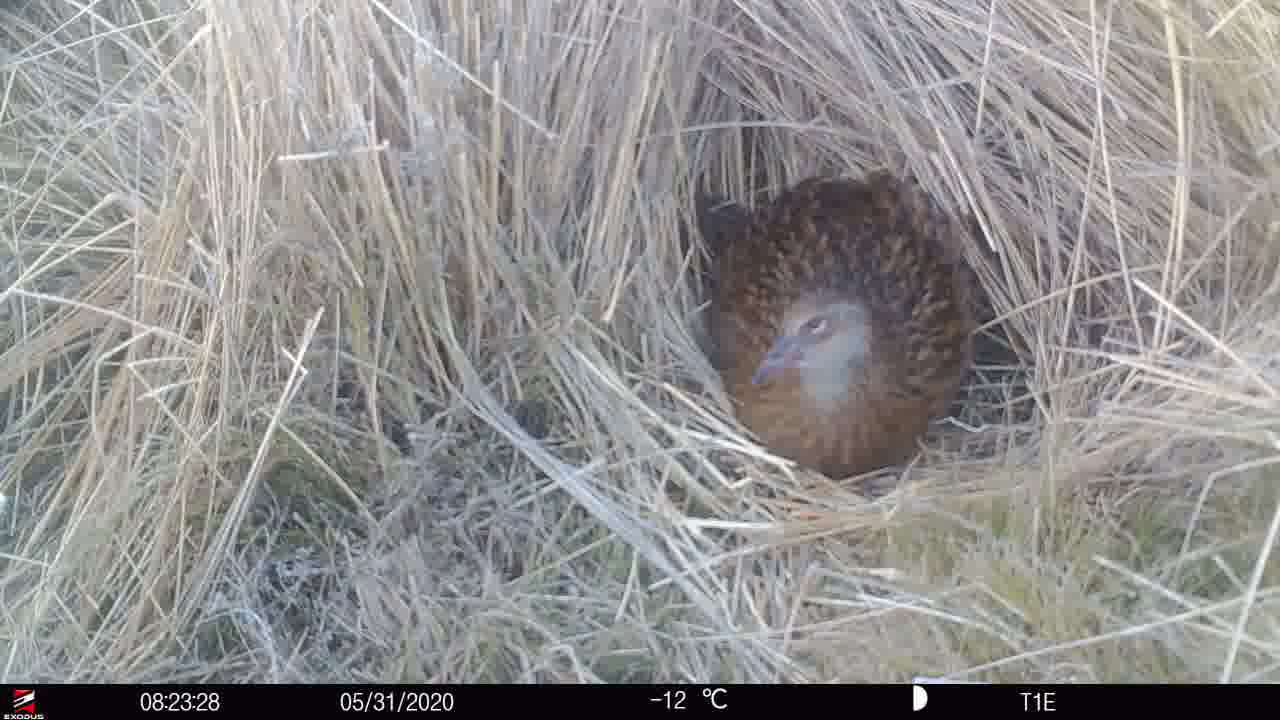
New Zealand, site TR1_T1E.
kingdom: Animalia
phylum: Chordata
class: Aves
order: Gruiformes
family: Rallidae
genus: Gallirallus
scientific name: Gallirallus australis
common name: weka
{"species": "weka (Gallirallus australis)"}